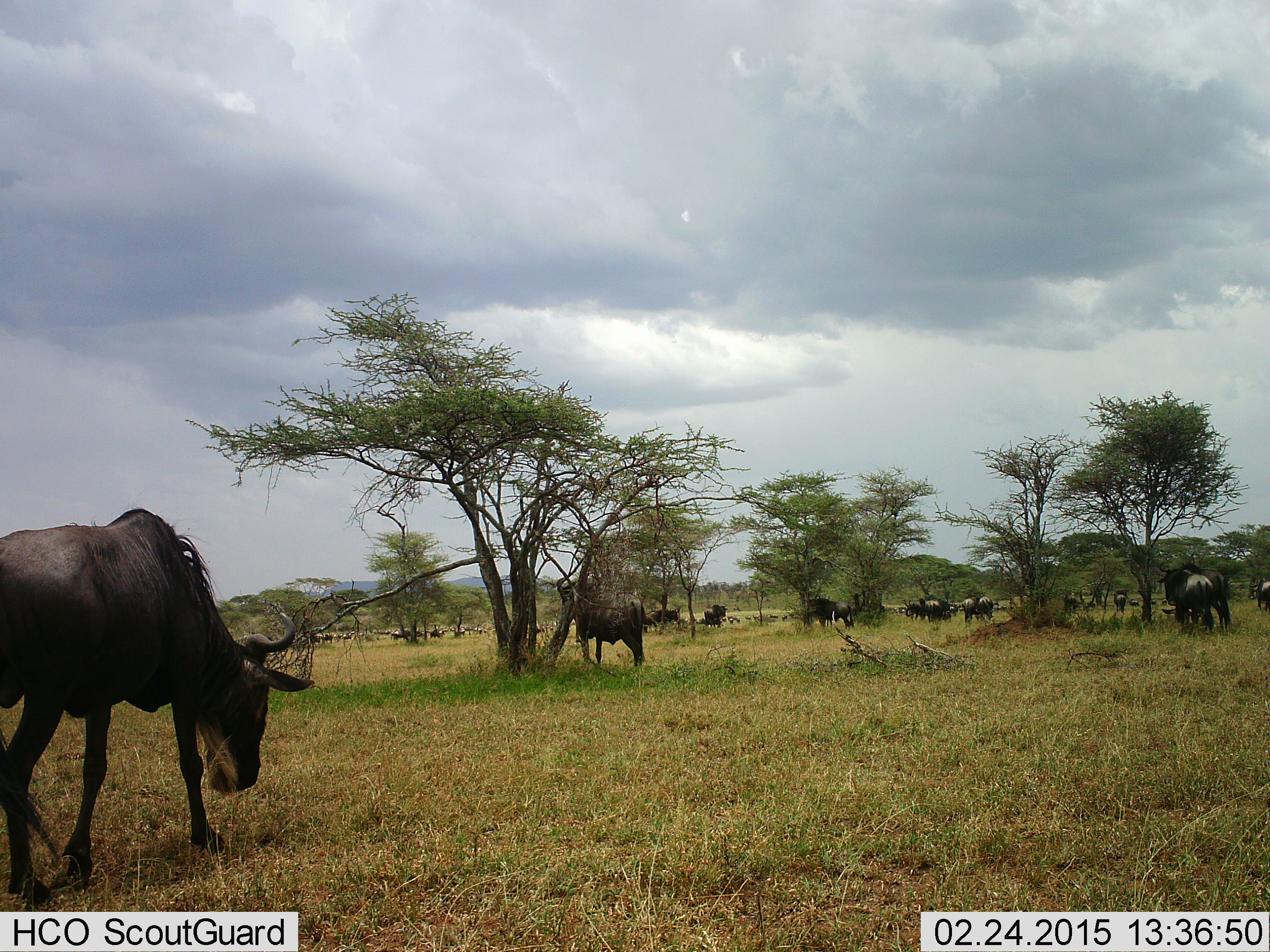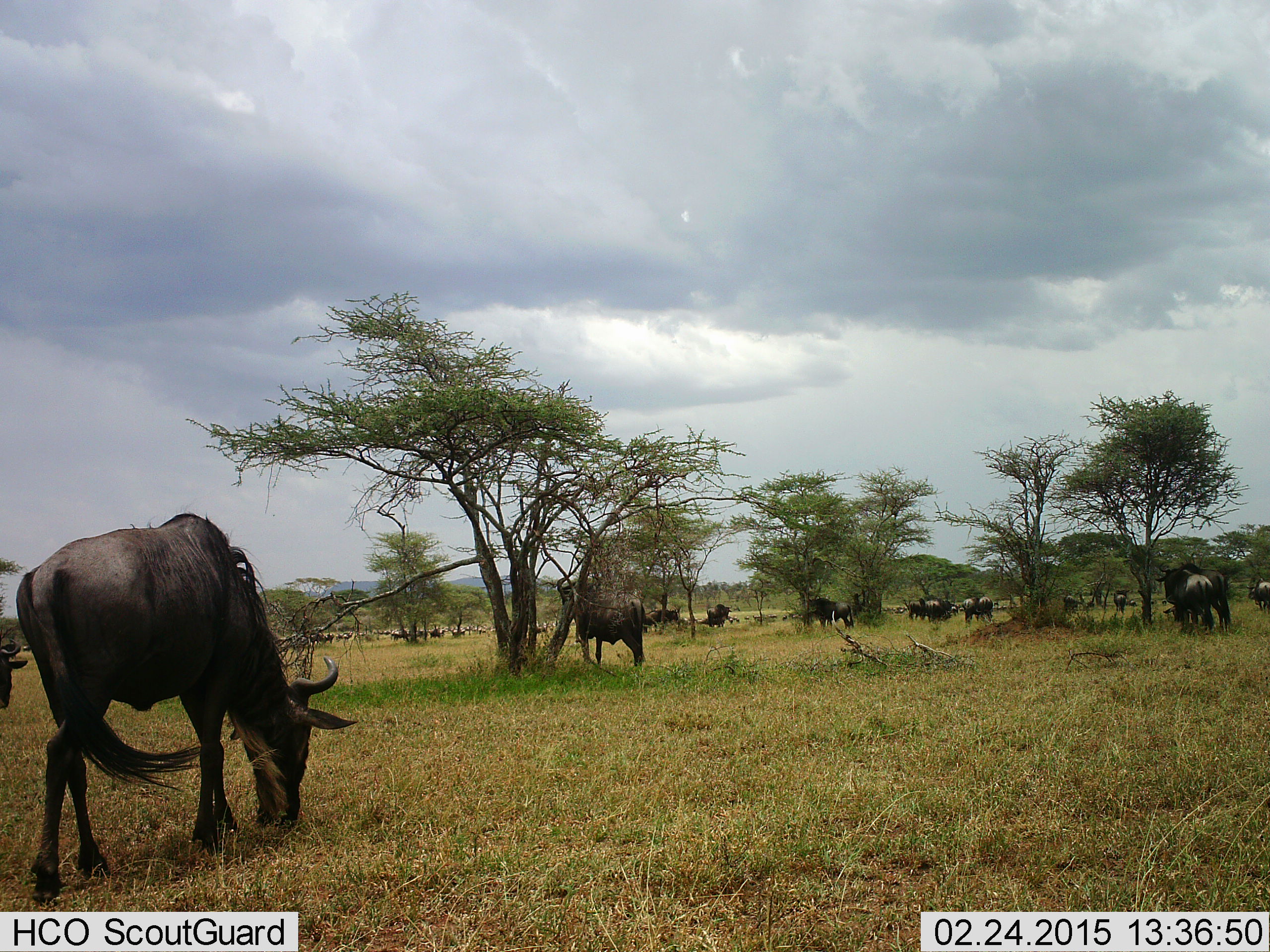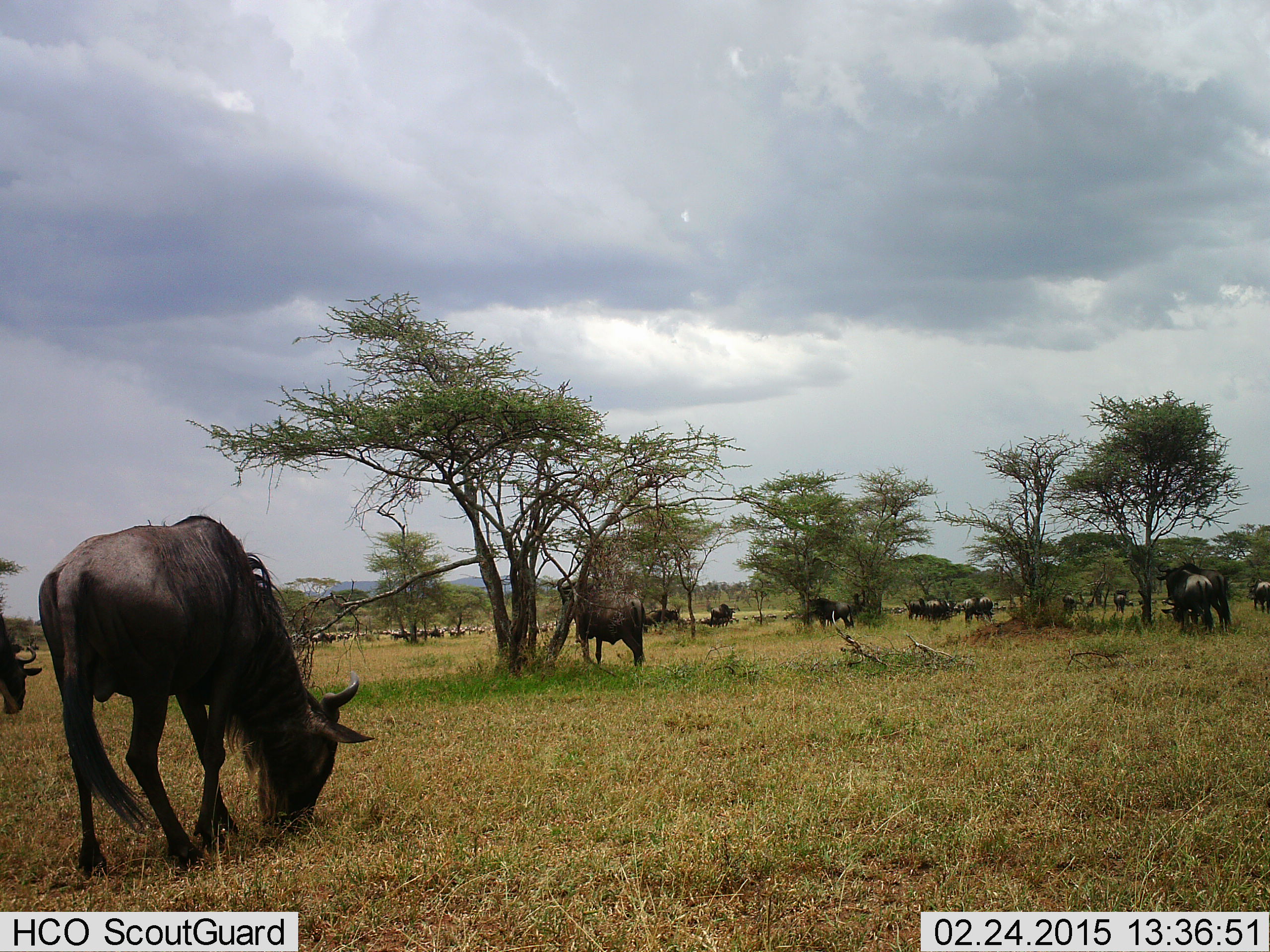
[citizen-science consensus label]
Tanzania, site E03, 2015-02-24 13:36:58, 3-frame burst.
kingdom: Animalia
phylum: Chordata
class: Mammalia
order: Artiodactyla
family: Bovidae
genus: Connochaetes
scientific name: Connochaetes taurinus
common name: blue wildebeest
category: wildebeest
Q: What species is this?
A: Wildebeest (blue wildebeest) (Connochaetes taurinus).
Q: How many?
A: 11-50.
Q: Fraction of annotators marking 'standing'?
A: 70%.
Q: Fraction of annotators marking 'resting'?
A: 10%.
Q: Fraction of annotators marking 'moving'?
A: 50%.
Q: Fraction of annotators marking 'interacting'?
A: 0%.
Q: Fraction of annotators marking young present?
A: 0%.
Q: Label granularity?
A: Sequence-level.